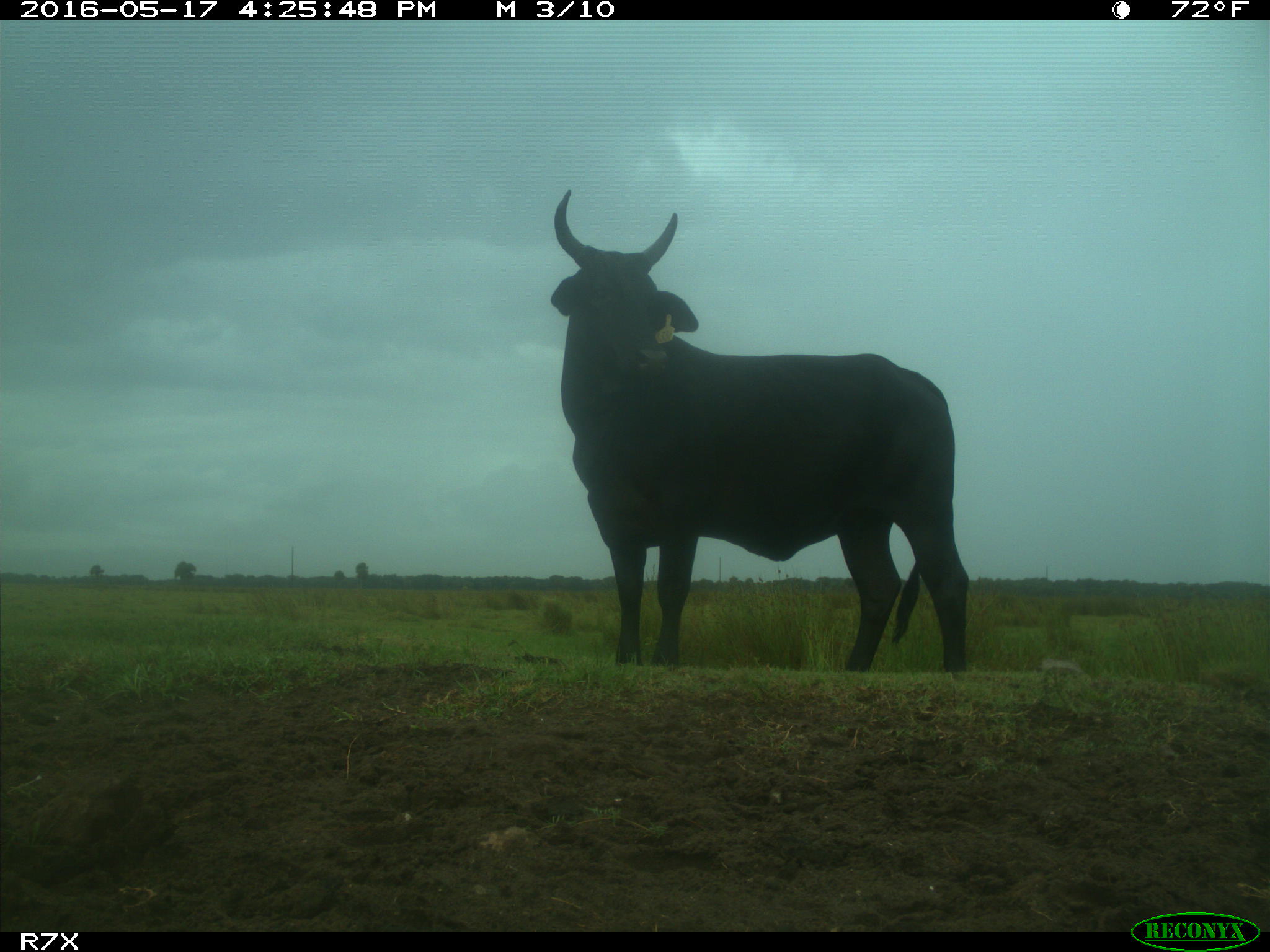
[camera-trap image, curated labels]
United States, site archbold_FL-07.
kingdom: Animalia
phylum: Chordata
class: Mammalia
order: Artiodactyla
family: Bovidae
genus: Bos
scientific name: Bos taurus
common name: domestic cow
Bos taurus (domestic cow).